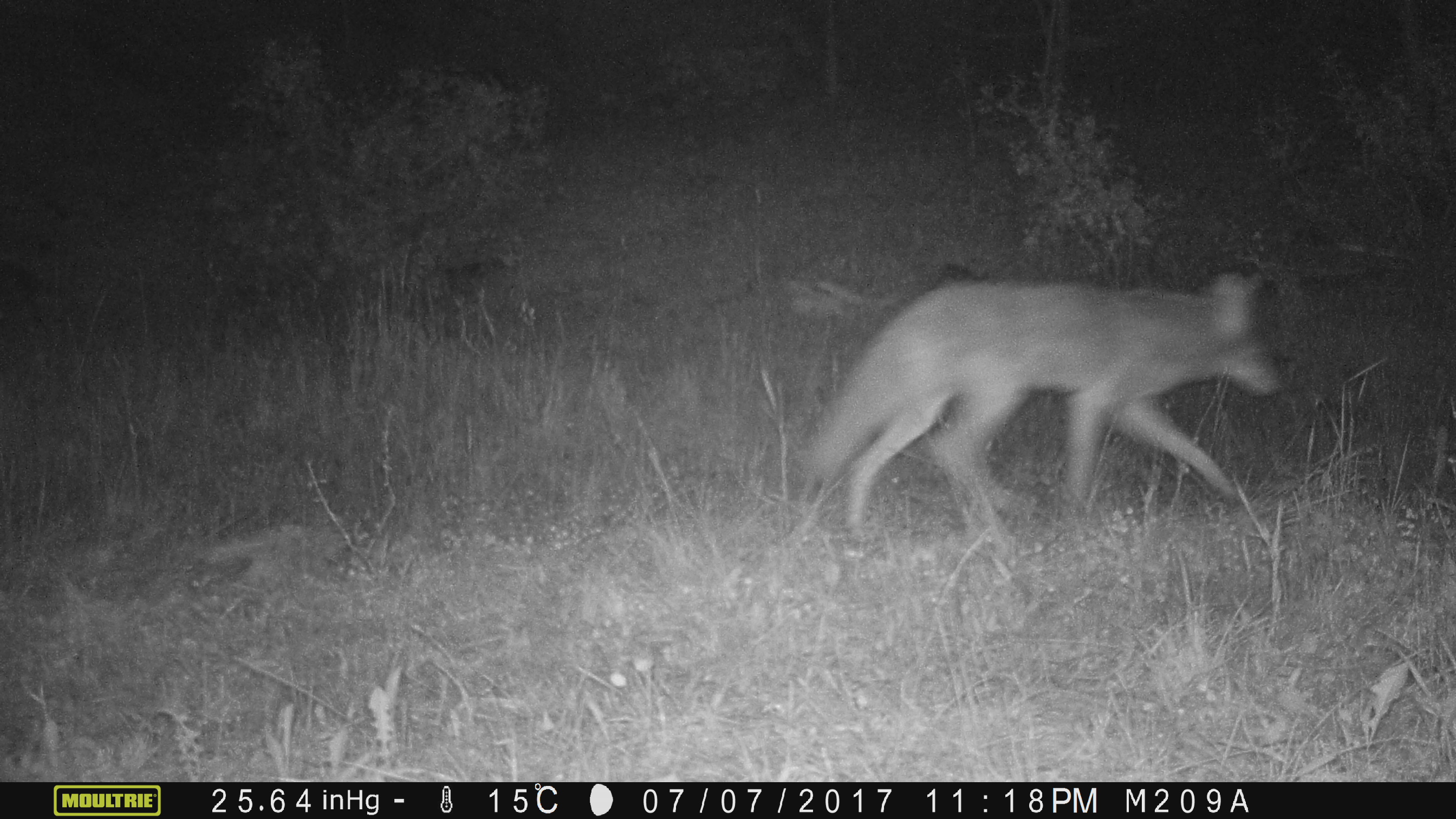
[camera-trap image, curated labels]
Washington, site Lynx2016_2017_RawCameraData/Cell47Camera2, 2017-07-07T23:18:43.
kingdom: Animalia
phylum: Chordata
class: Mammalia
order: Carnivora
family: Canidae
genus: Canis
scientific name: Canis latrans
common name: coyote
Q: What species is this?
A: Canis latrans (coyote).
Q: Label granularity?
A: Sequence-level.